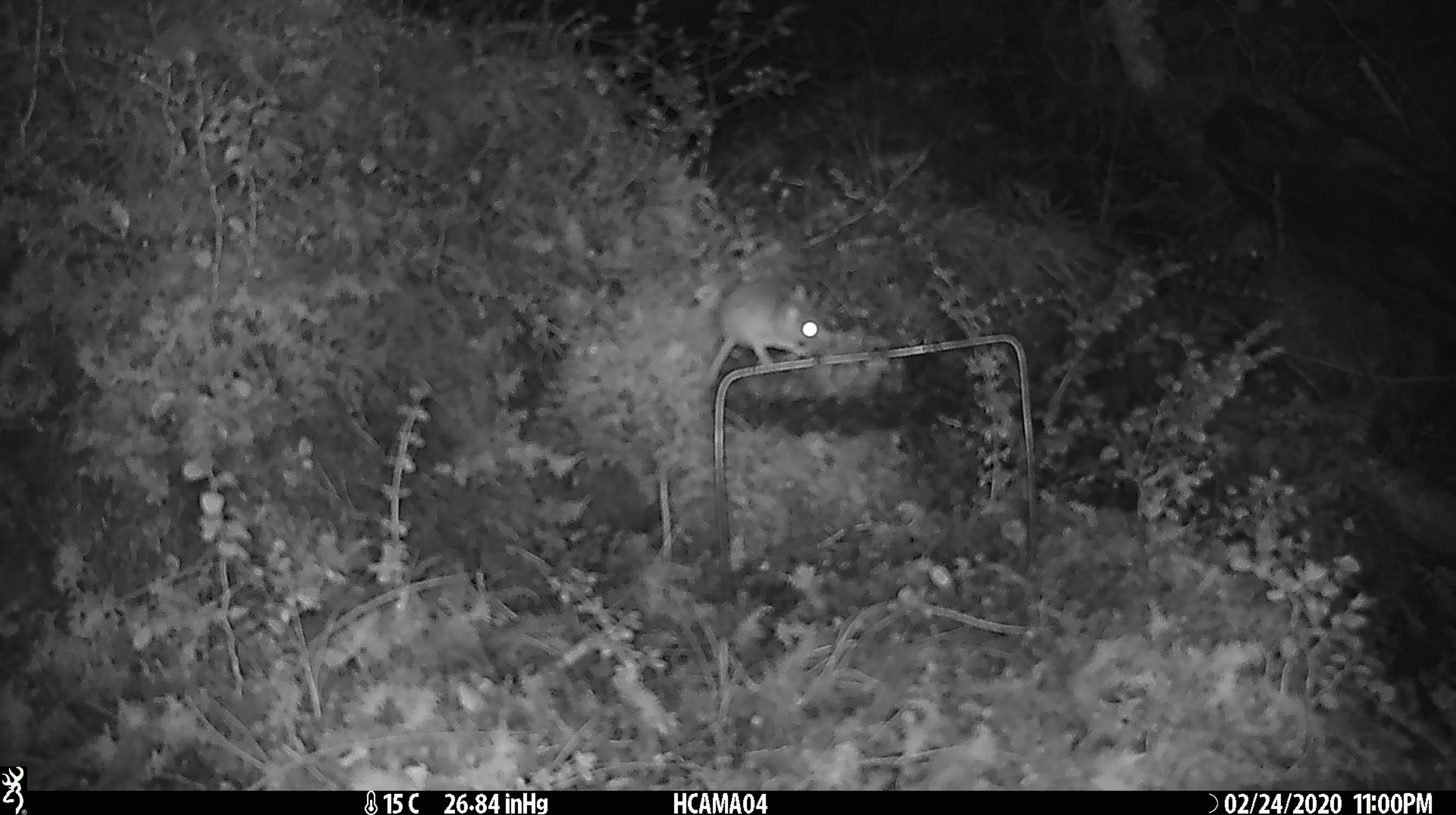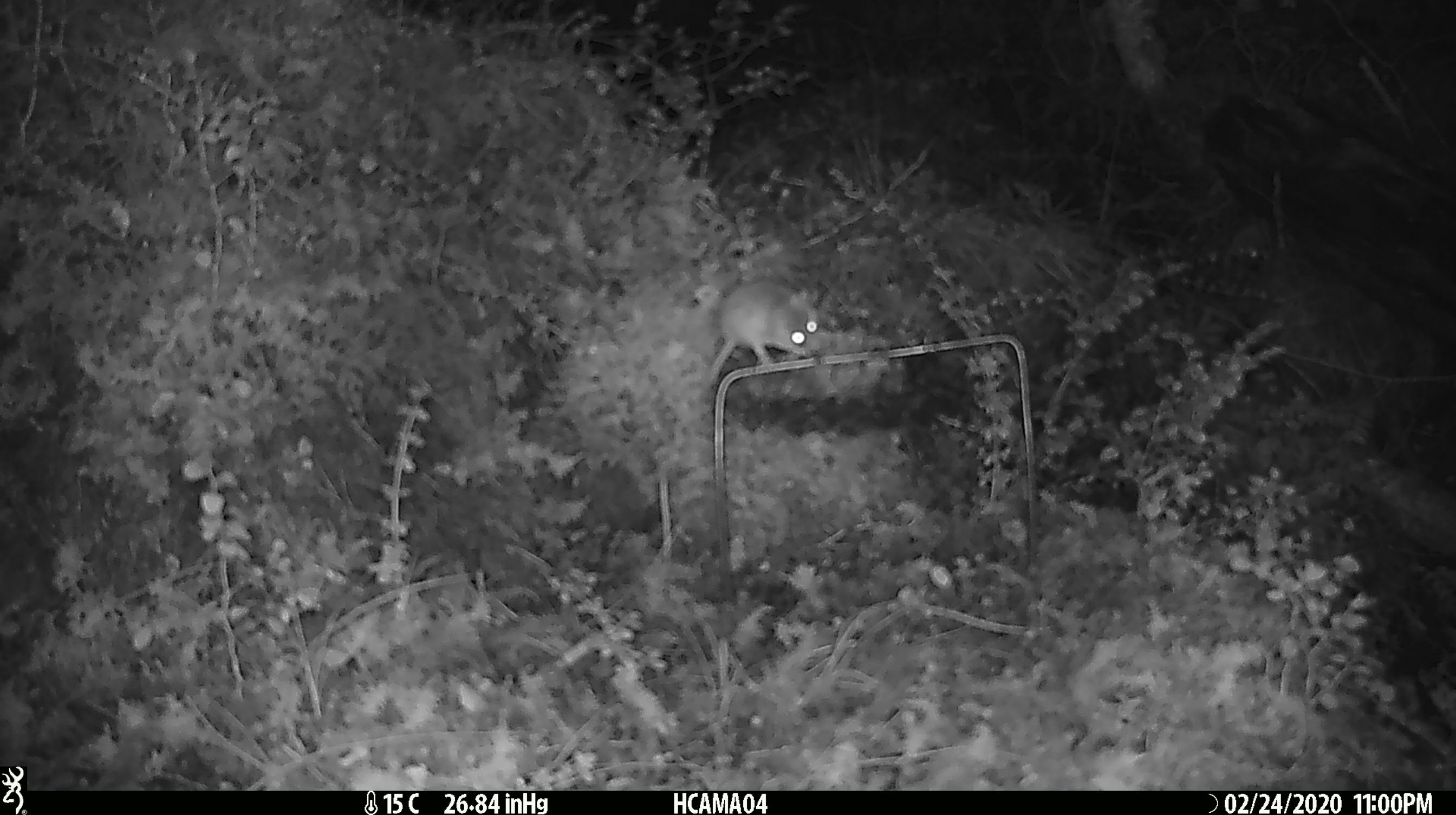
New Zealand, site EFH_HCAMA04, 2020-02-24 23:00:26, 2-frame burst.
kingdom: Animalia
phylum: Chordata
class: Mammalia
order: Rodentia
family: Muridae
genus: Mus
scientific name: Mus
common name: mouse